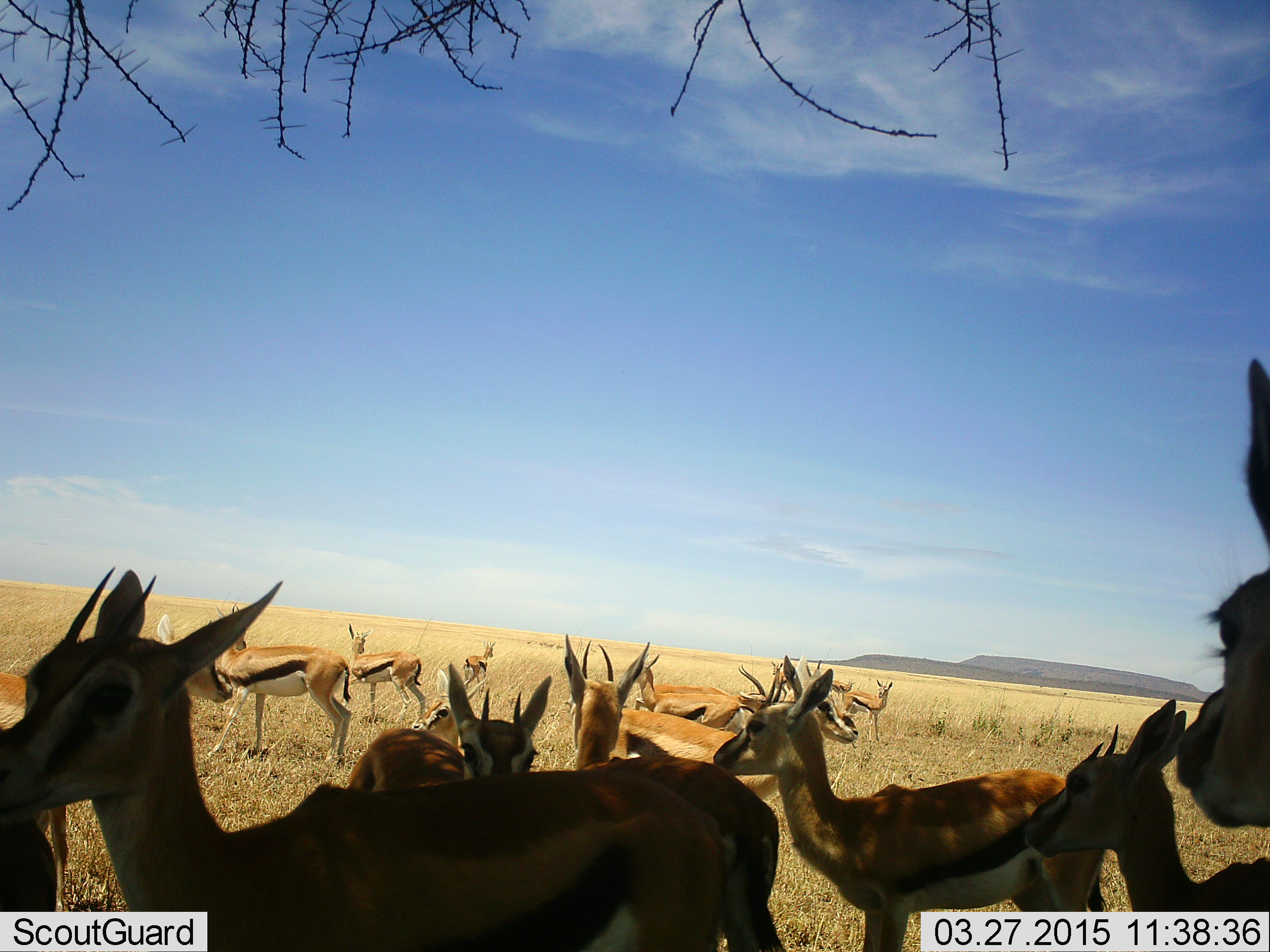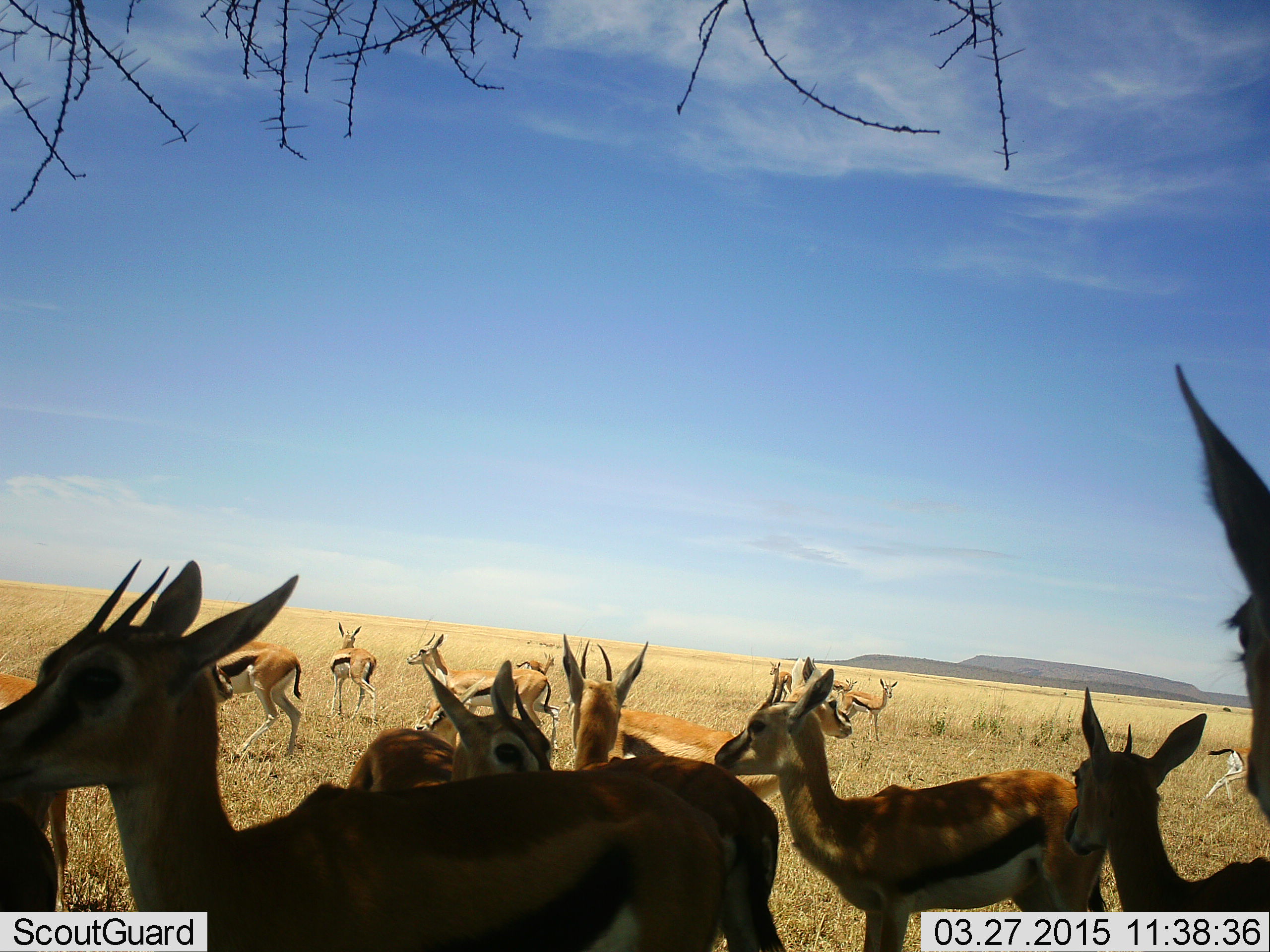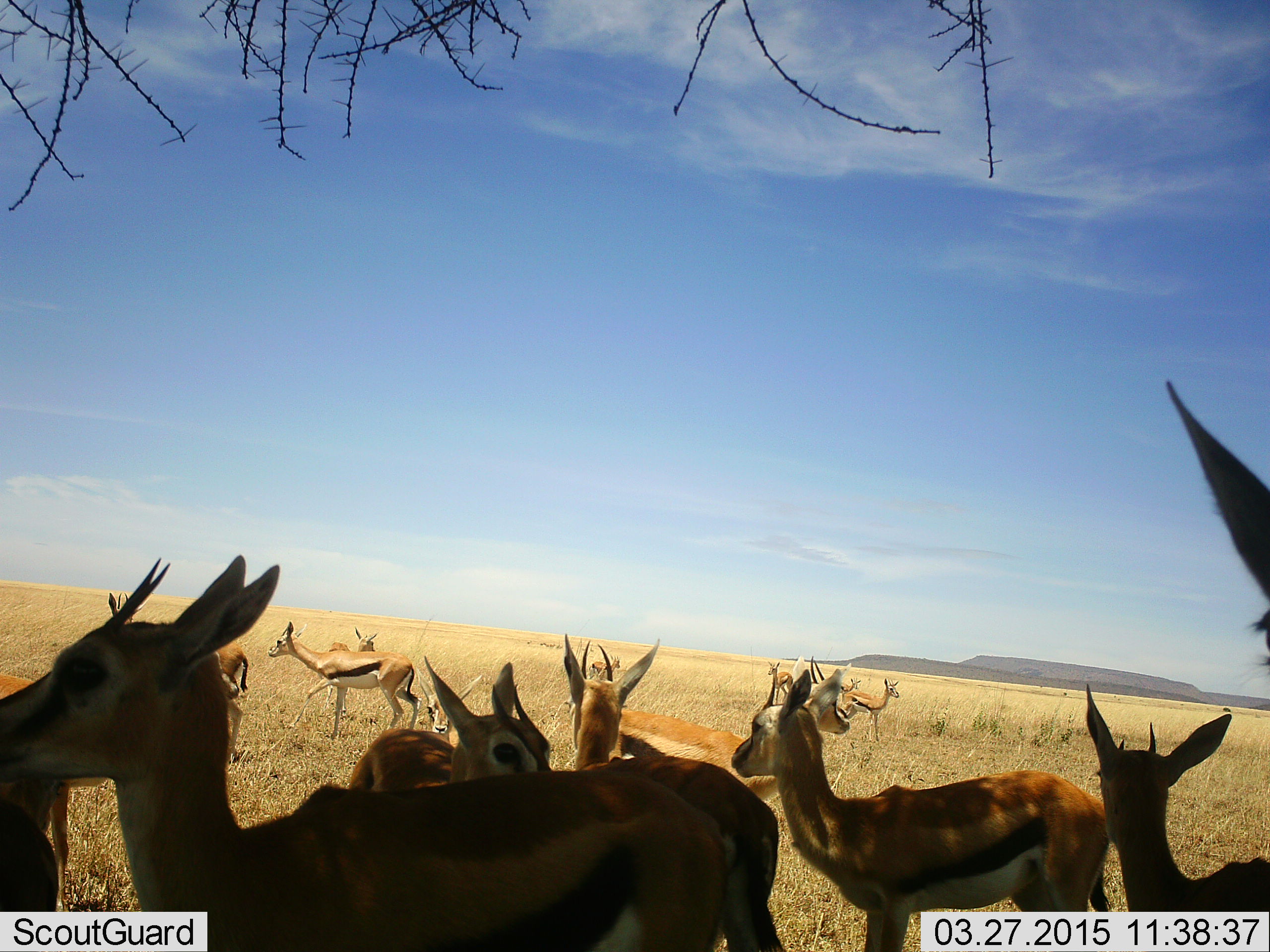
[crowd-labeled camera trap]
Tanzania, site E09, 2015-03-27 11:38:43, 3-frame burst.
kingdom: Animalia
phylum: Chordata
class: Mammalia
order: Artiodactyla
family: Bovidae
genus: Eudorcas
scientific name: Eudorcas thomsonii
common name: thomson's gazelle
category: gazellethomsons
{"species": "gazellethomsons (thomson's gazelle) (Eudorcas thomsonii)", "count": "11-50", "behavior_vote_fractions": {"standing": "90%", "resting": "0%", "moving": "50%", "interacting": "20%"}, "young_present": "10%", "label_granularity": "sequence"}